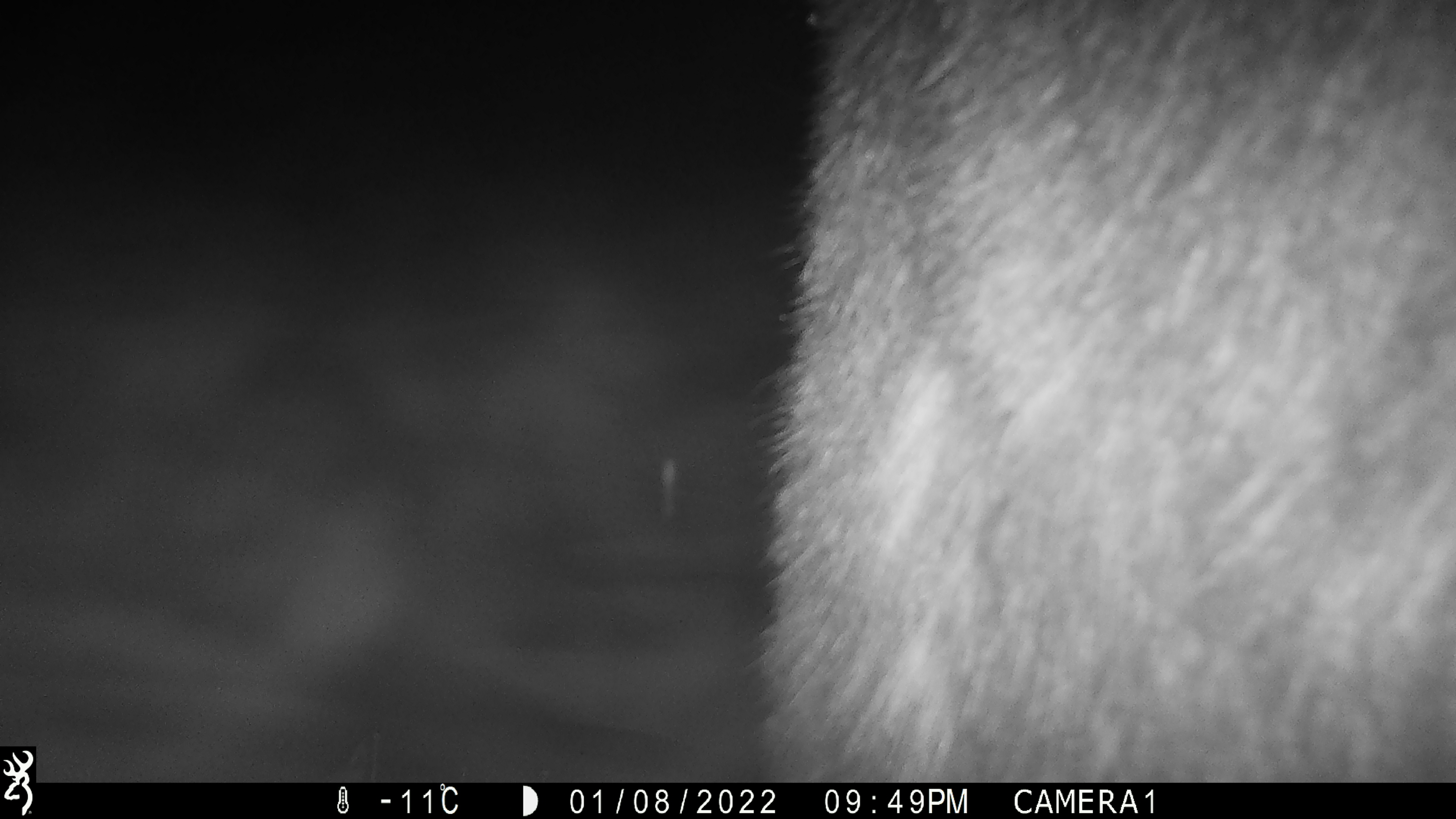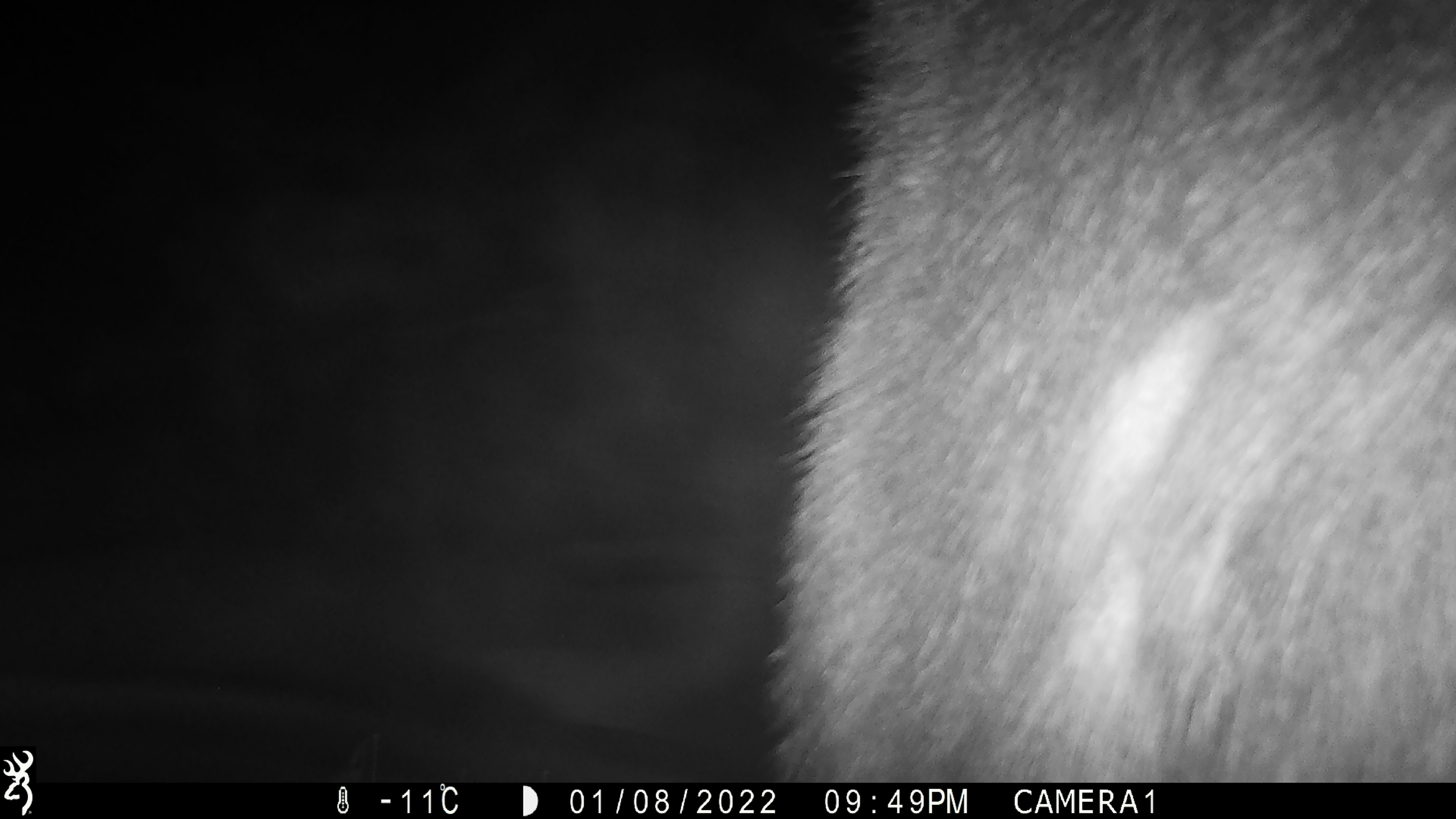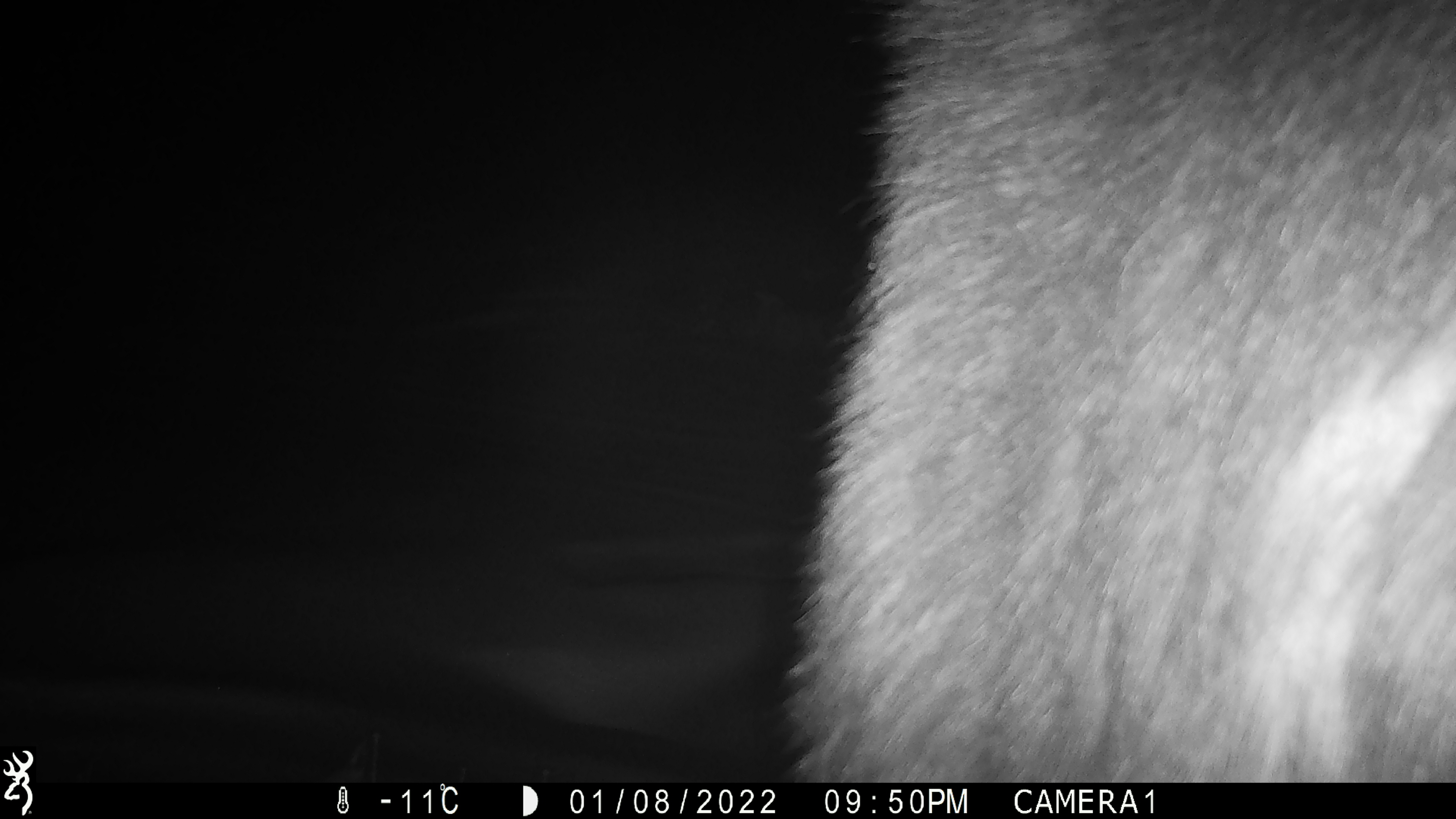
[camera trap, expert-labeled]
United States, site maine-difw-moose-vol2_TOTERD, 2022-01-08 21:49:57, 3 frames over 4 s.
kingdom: Animalia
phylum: Chordata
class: Mammalia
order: Artiodactyla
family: Cervidae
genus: Alces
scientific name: Alces alces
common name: moose